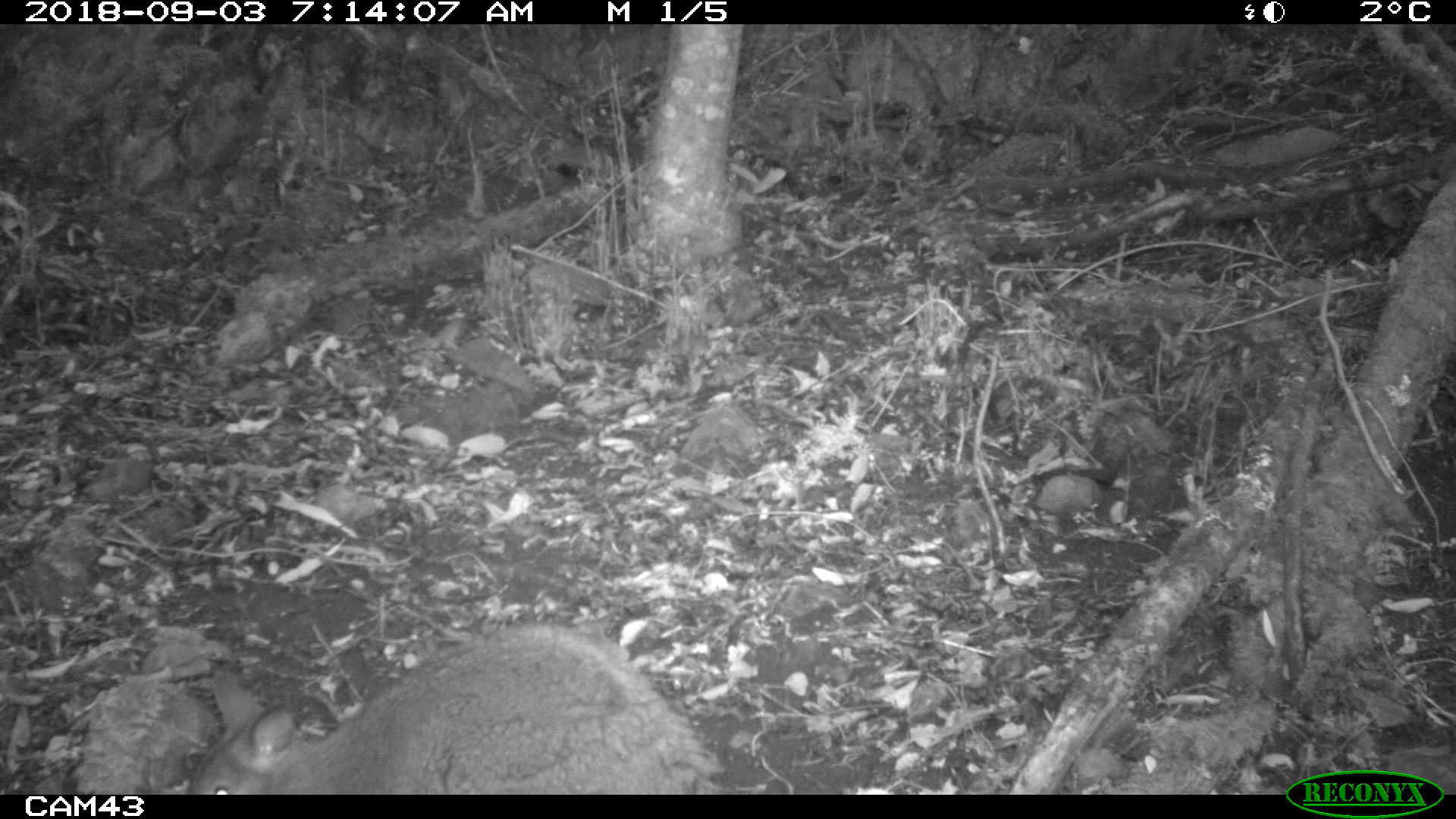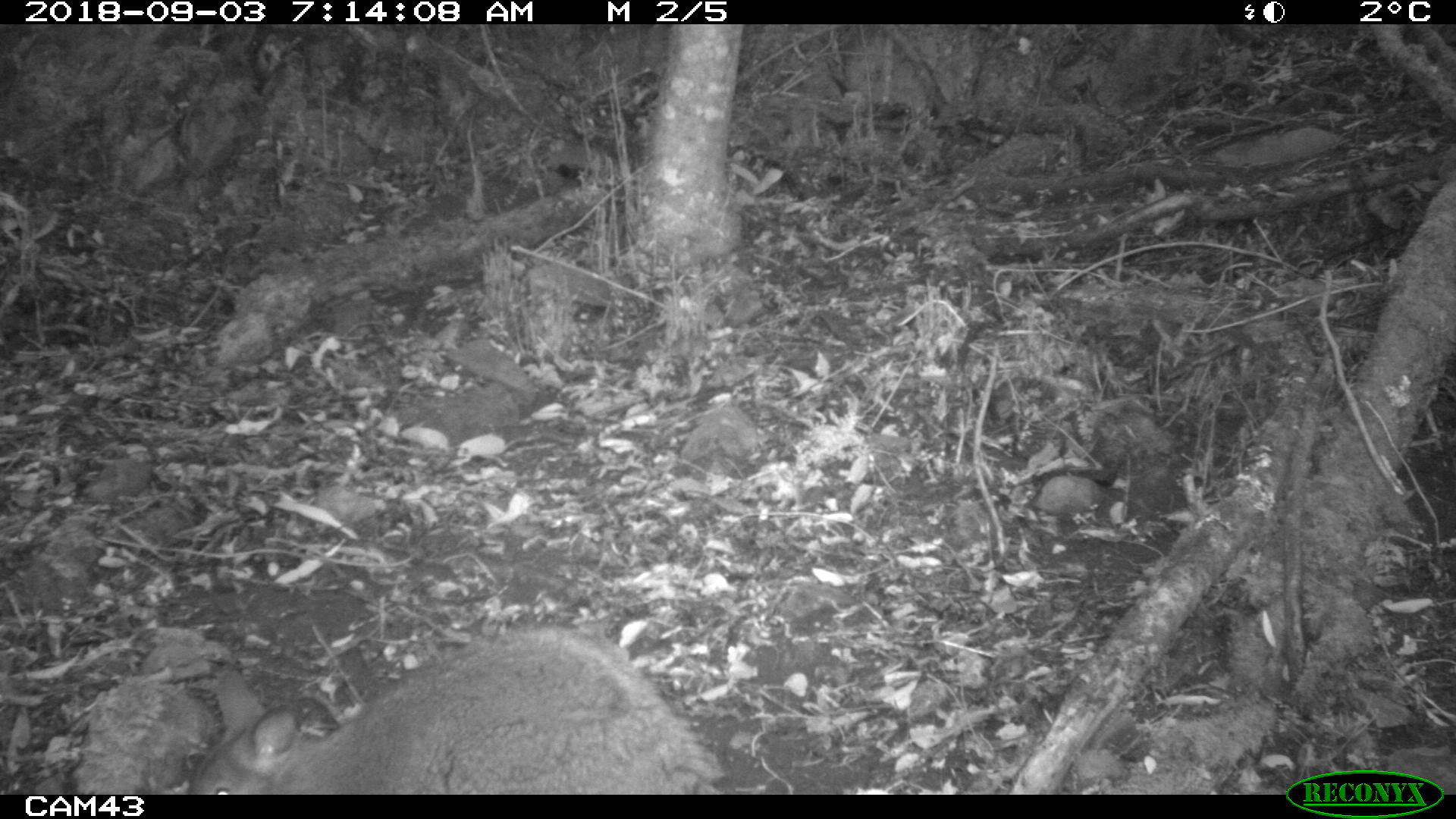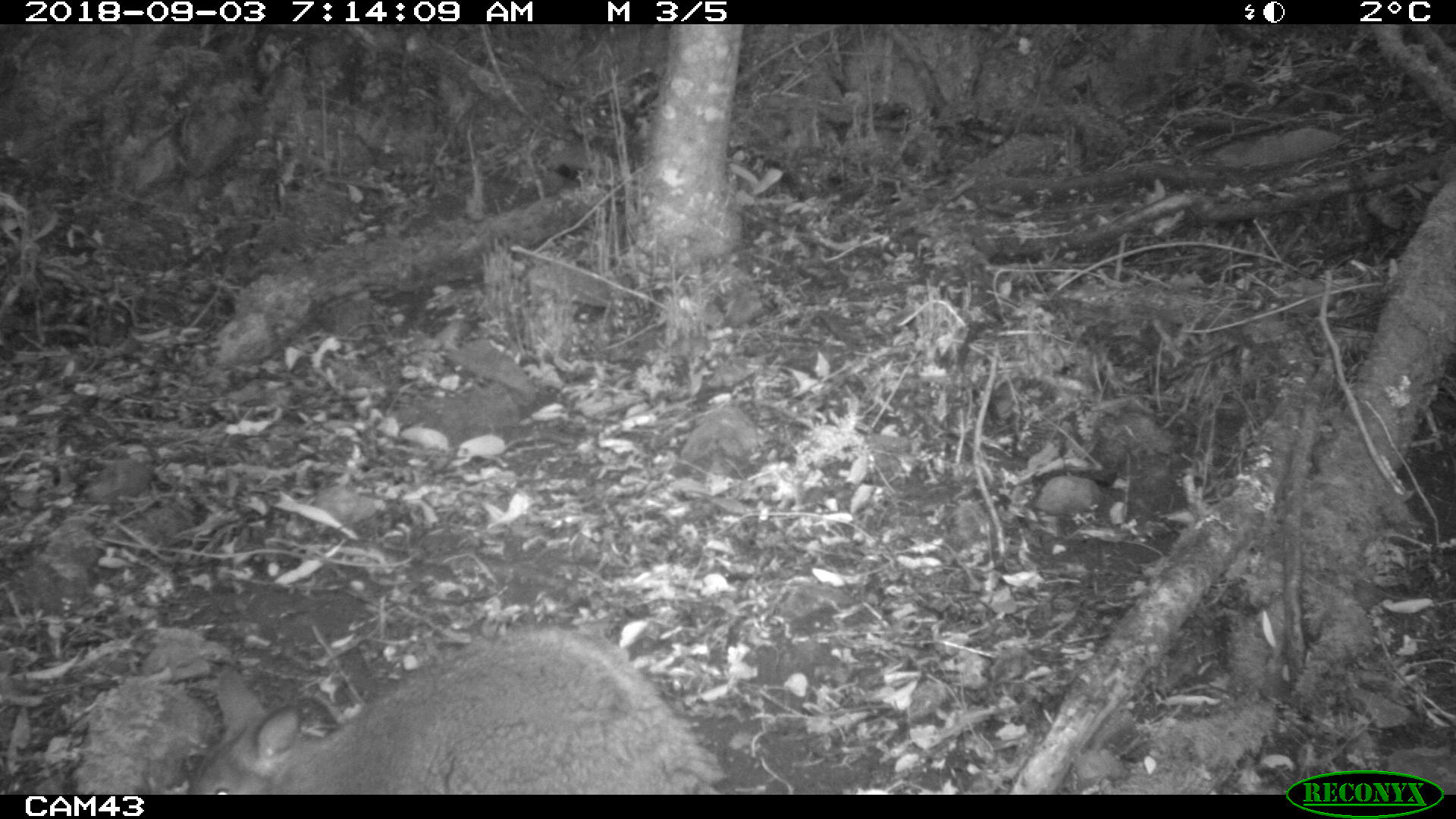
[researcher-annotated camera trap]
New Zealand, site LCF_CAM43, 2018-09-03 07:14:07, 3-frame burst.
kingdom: Animalia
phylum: Chordata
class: Mammalia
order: Diprotodontia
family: Macropodidae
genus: Notamacropus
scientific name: Notamacropus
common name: wallaby